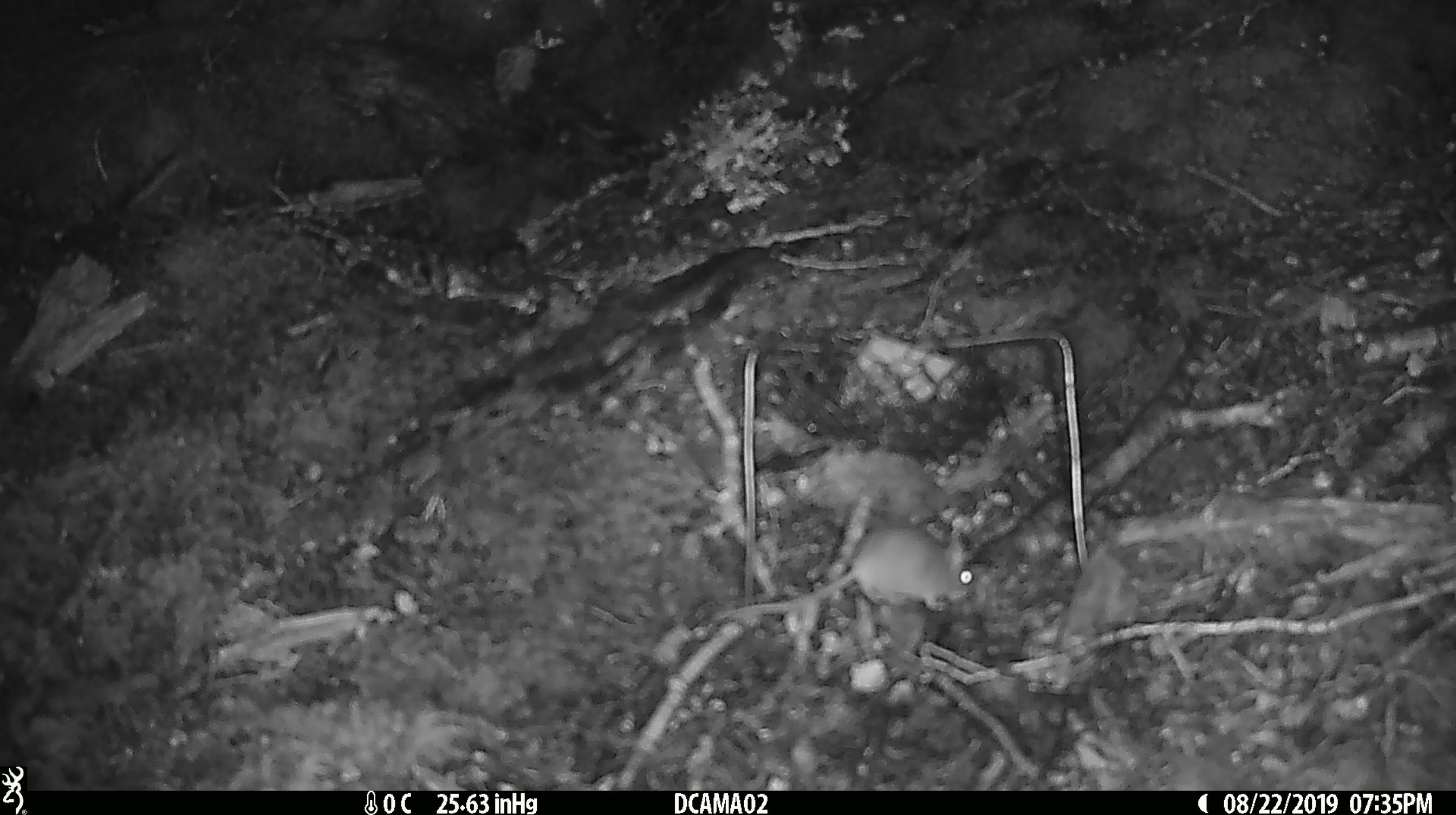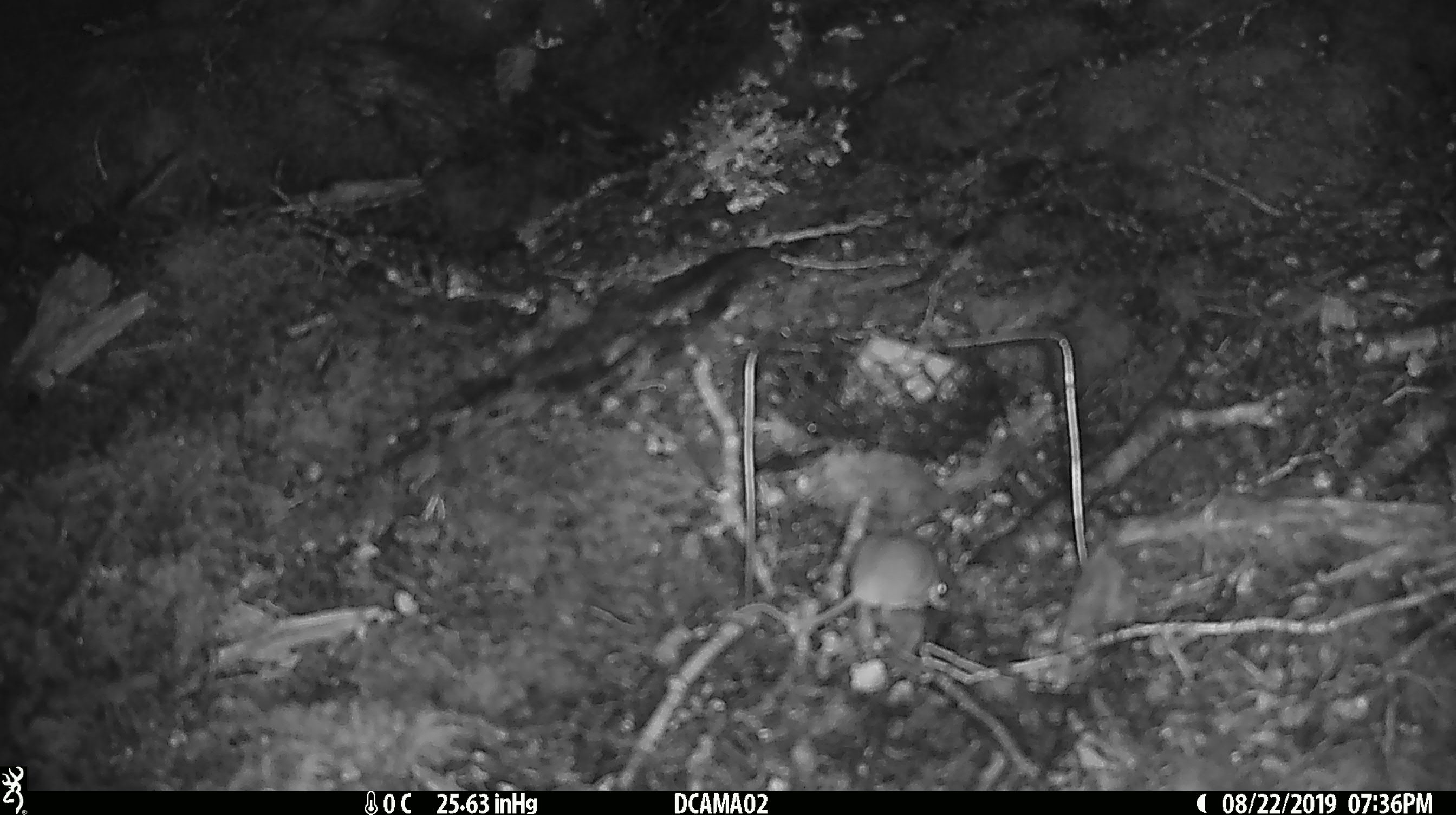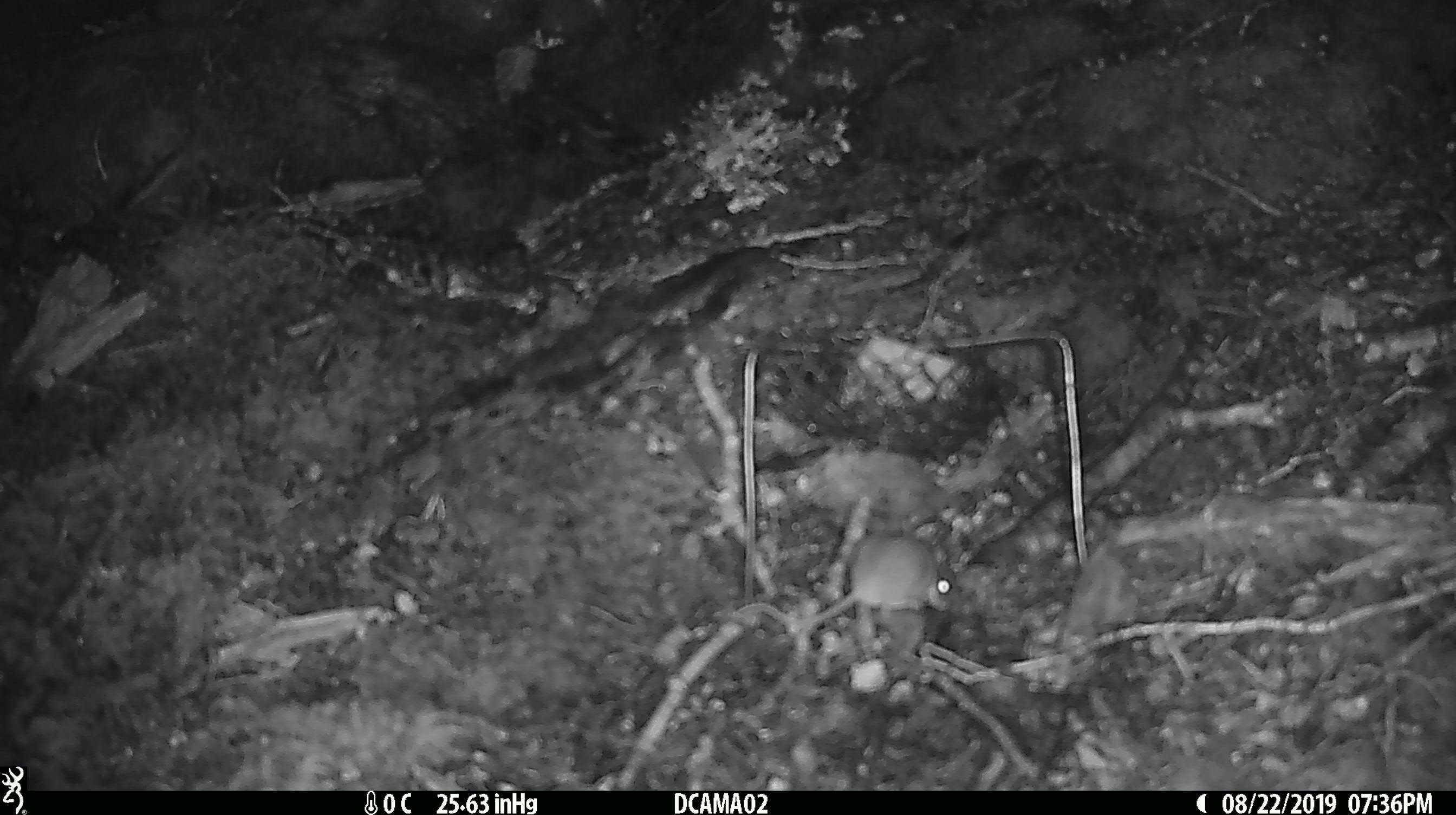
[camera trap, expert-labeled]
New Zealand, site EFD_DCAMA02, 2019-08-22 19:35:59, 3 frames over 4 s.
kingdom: Animalia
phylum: Chordata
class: Mammalia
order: Rodentia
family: Muridae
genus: Mus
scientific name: Mus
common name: mouse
Mouse (Mus).